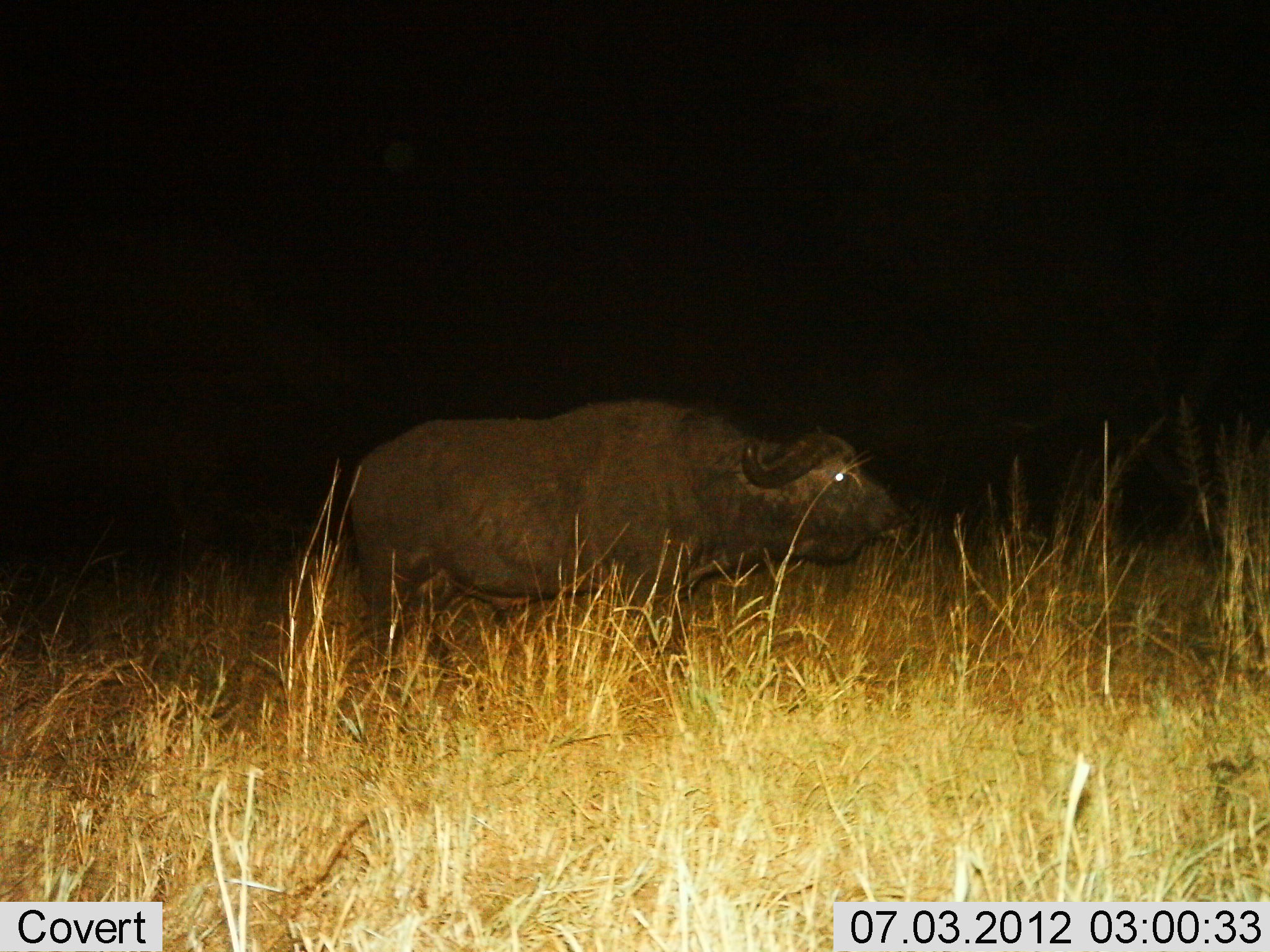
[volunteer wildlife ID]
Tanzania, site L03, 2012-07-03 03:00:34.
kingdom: Animalia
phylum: Chordata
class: Mammalia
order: Artiodactyla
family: Bovidae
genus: Syncerus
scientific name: Syncerus caffer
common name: cape buffalo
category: buffalo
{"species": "buffalo (cape buffalo) (Syncerus caffer)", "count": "1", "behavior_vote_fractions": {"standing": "90%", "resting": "0%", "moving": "10%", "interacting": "0%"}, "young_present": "0%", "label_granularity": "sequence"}